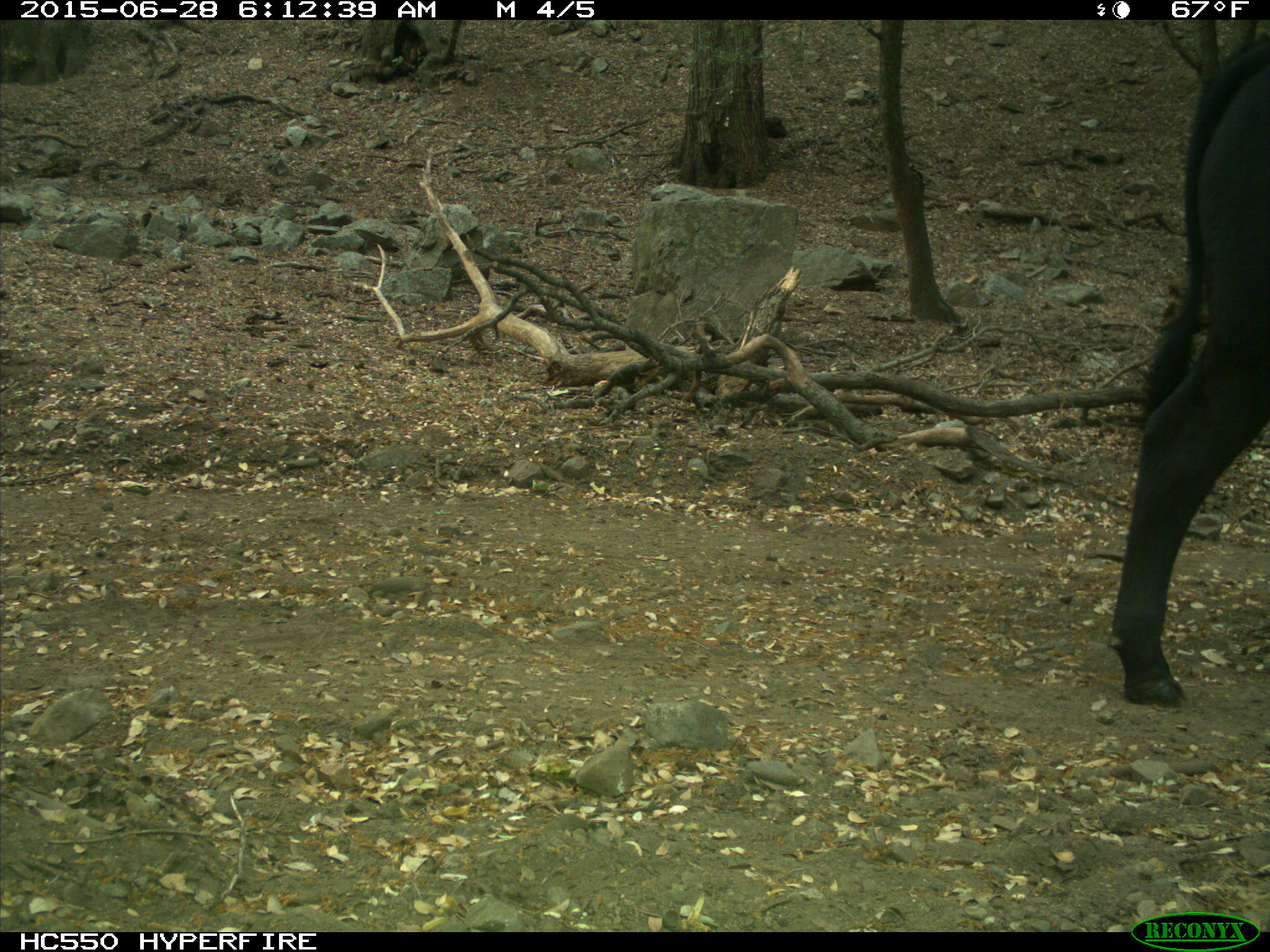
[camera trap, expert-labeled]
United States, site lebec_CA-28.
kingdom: Animalia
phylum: Chordata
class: Mammalia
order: Artiodactyla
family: Bovidae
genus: Bos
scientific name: Bos taurus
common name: domestic cow